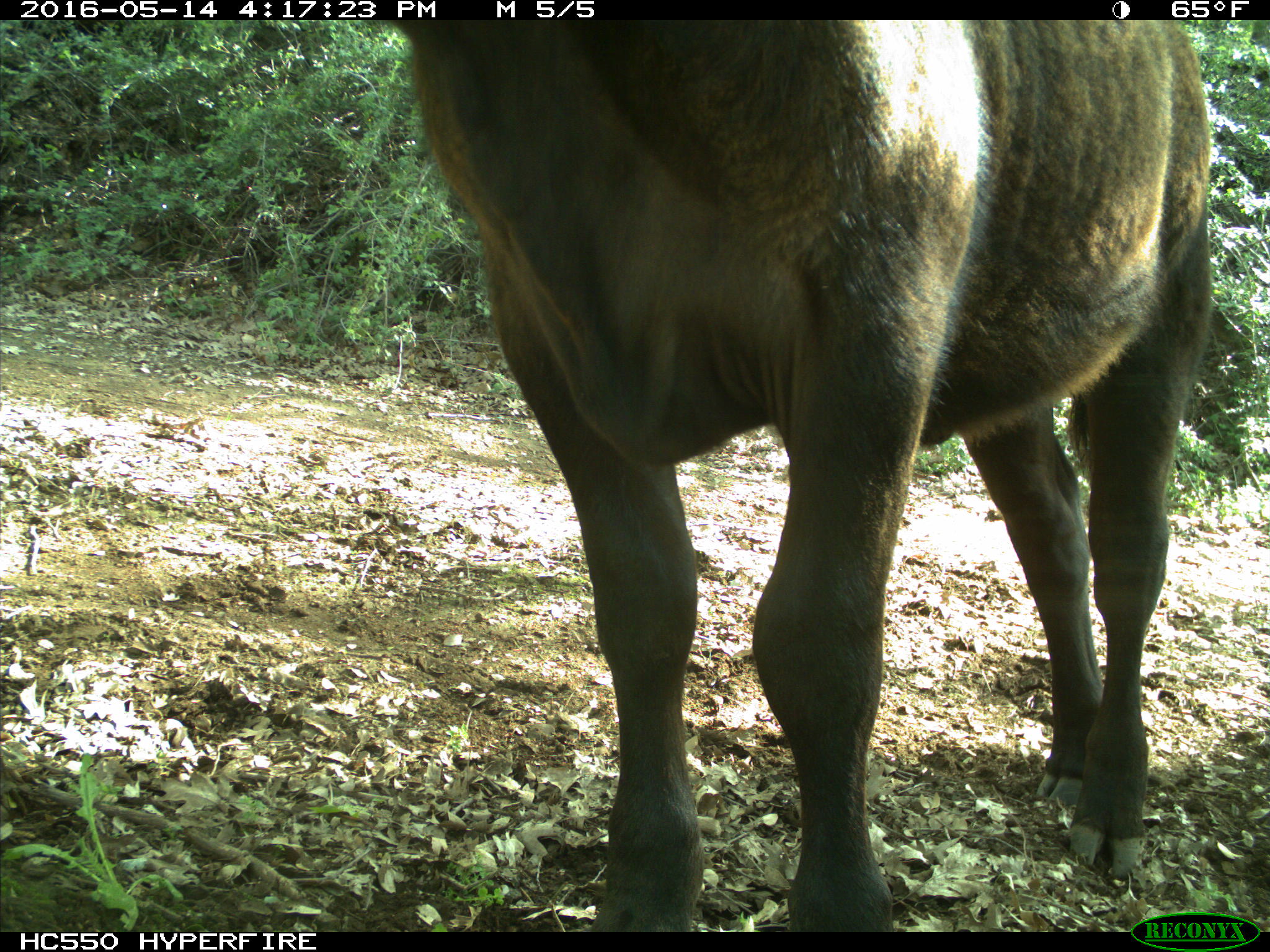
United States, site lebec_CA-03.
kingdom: Animalia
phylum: Chordata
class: Mammalia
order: Artiodactyla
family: Bovidae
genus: Bos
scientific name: Bos taurus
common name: domestic cow